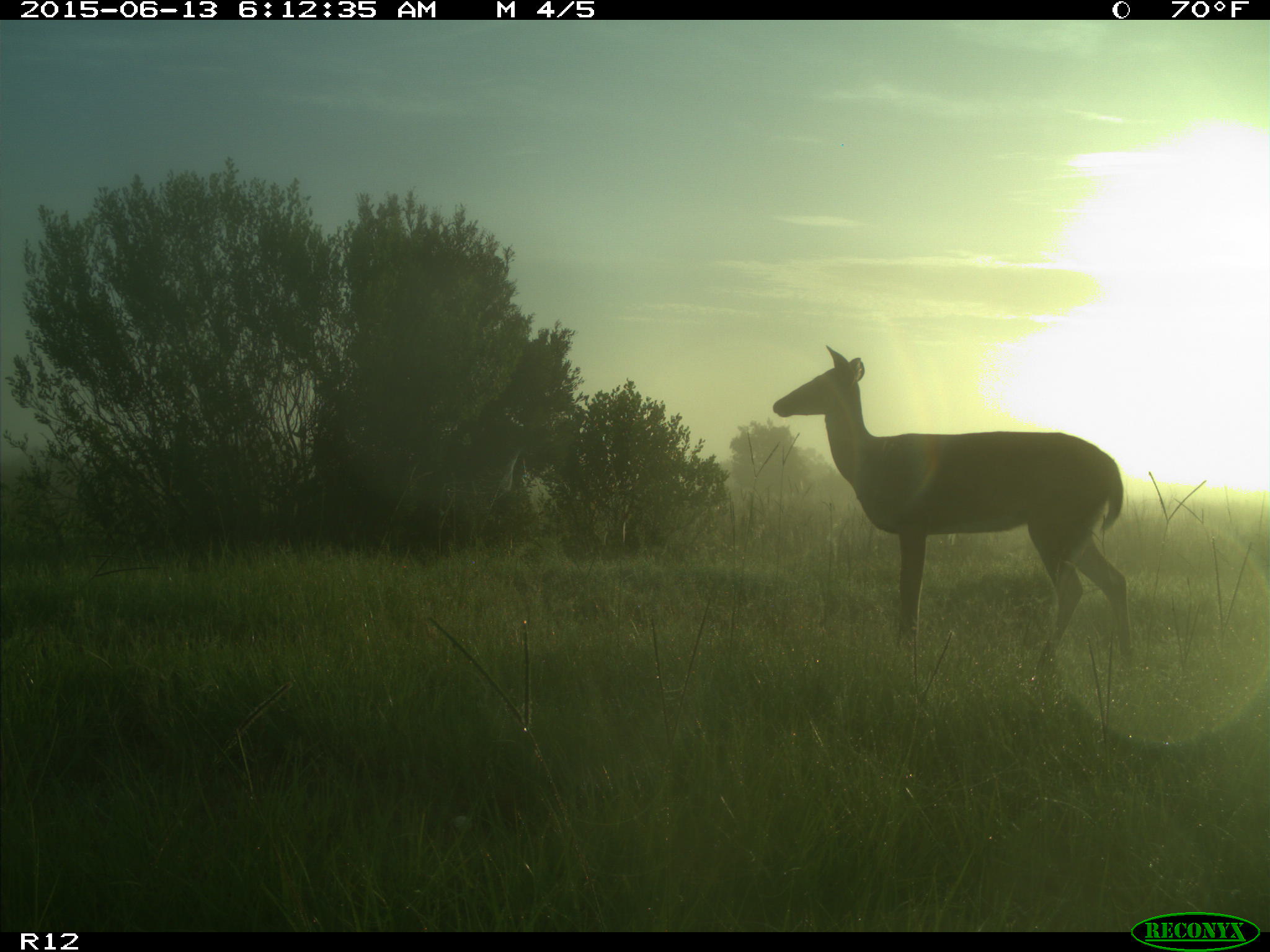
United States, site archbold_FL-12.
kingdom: Animalia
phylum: Chordata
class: Mammalia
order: Artiodactyla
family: Cervidae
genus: Odocoileus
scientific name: Odocoileus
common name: deer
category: unidentified deer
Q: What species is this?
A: Unidentified deer (deer) (Odocoileus).